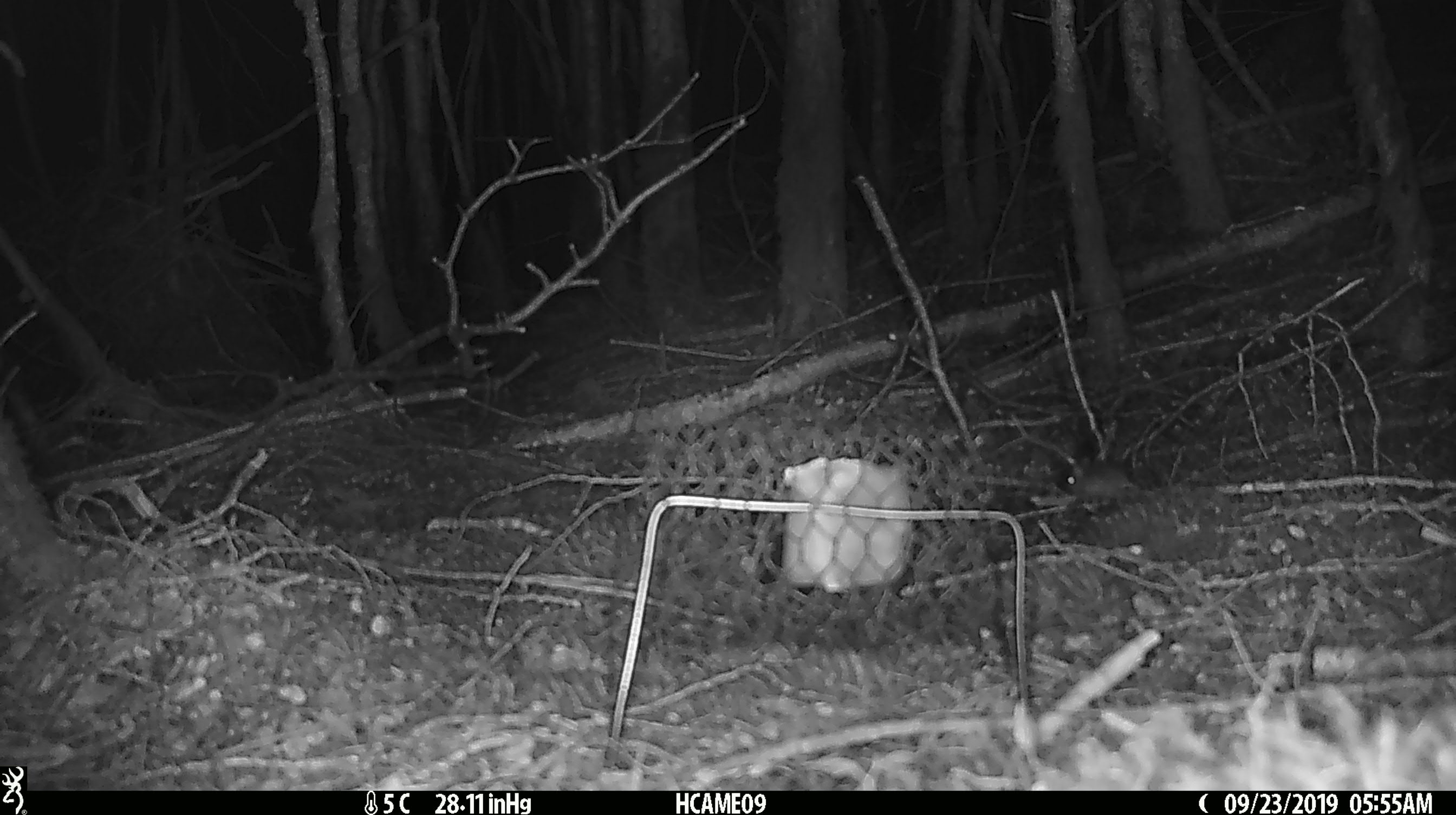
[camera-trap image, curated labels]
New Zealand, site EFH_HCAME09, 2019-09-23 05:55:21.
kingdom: Animalia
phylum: Chordata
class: Mammalia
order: Rodentia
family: Muridae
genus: Mus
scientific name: Mus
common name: mouse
Mouse (Mus).